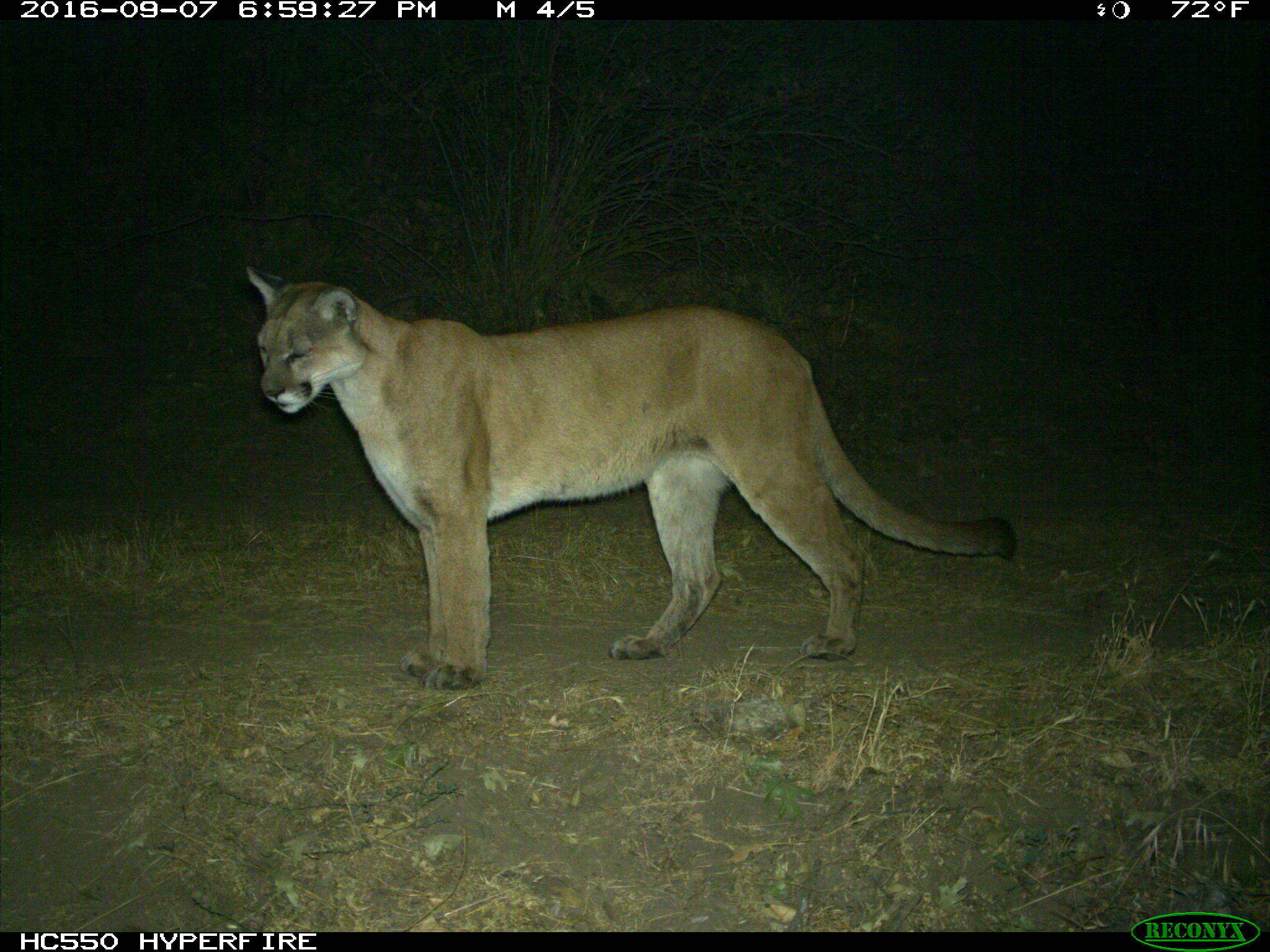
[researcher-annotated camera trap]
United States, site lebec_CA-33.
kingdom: Animalia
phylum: Chordata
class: Mammalia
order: Carnivora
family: Felidae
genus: Puma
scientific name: Puma concolor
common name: mountain lion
Puma concolor (mountain lion).